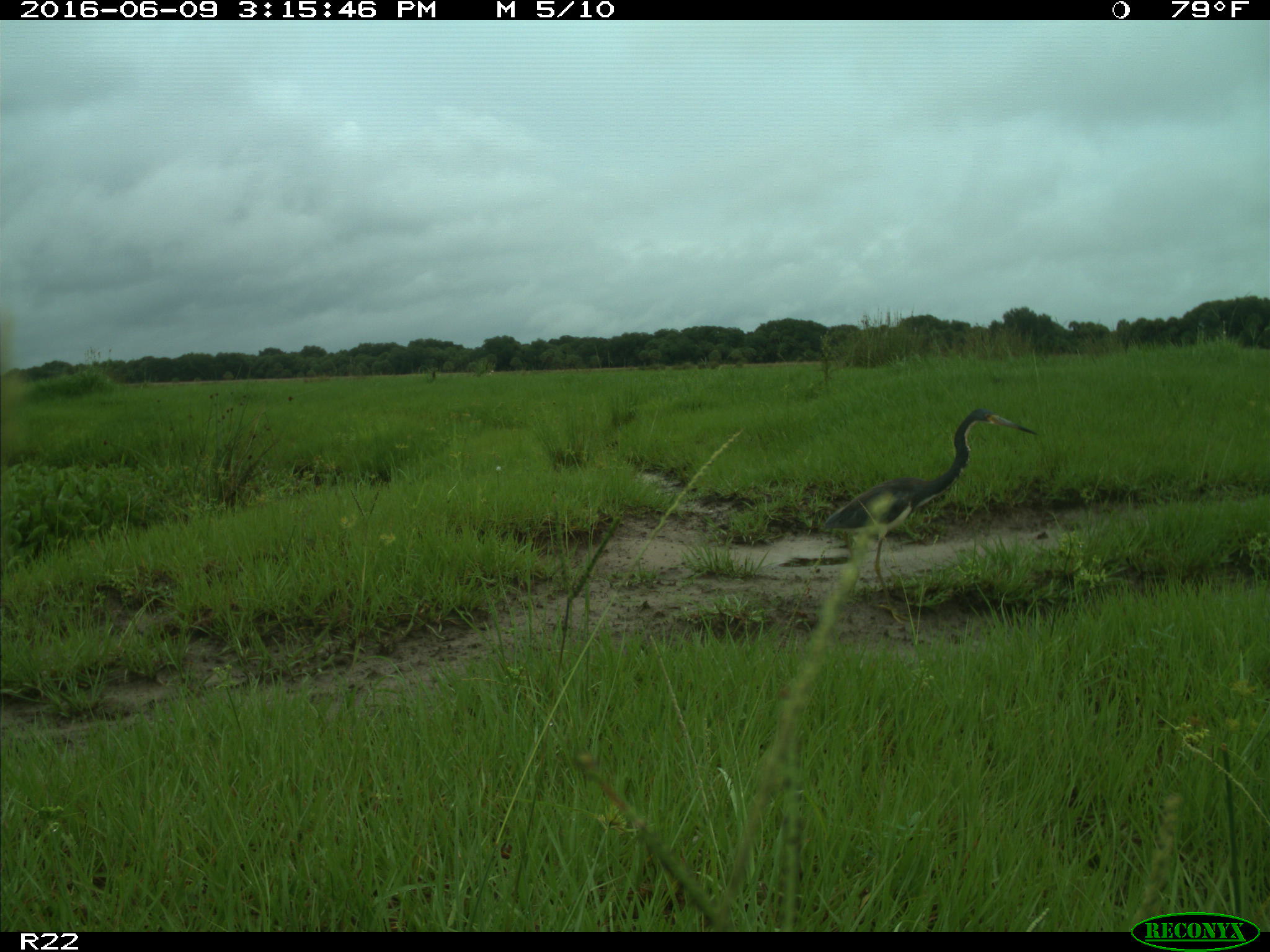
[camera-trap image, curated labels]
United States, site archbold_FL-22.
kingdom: Animalia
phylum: Chordata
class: Aves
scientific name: Aves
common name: birds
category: unidentified bird